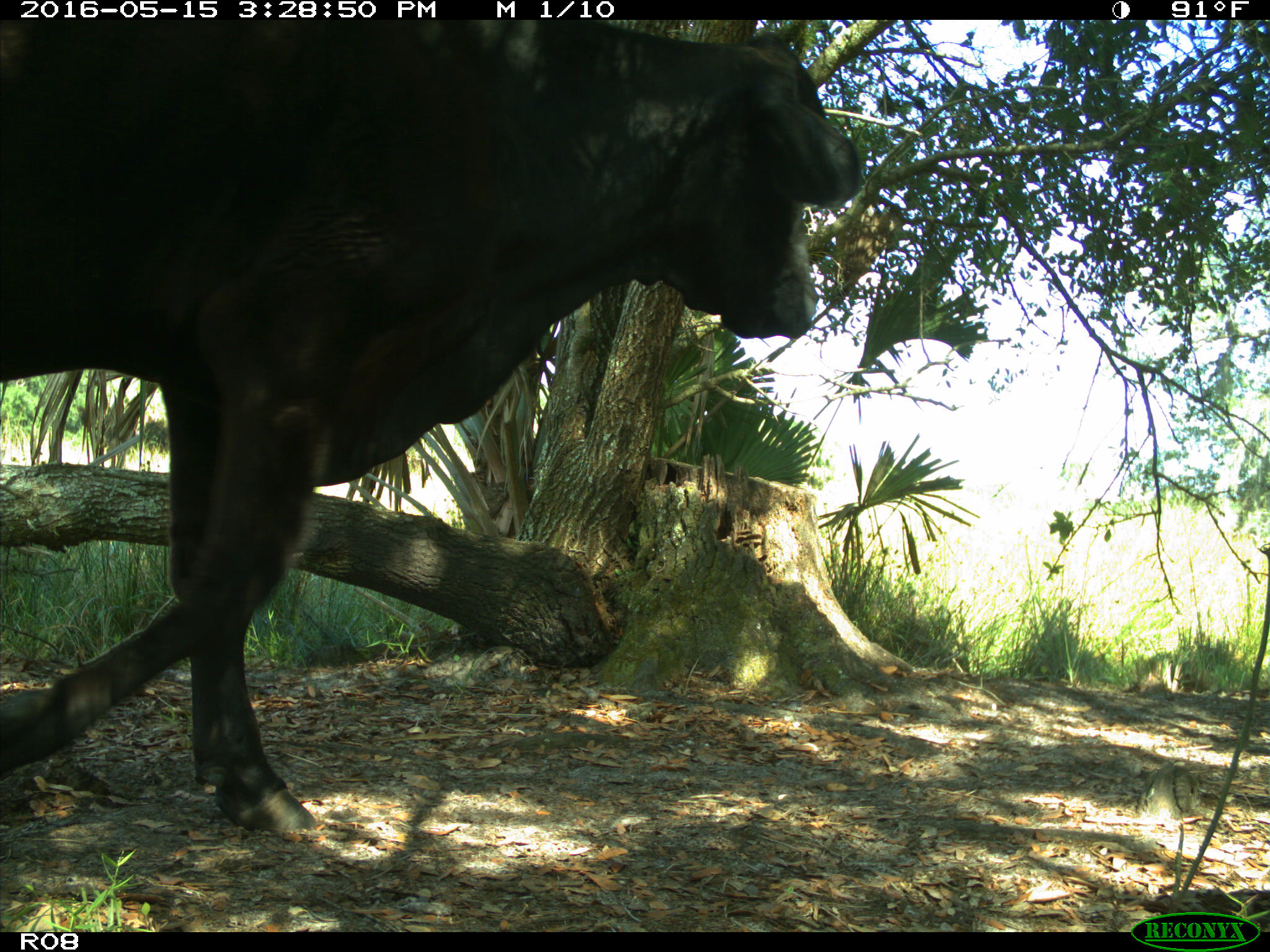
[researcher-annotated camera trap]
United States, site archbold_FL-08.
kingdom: Animalia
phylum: Chordata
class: Mammalia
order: Artiodactyla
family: Bovidae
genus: Bos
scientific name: Bos taurus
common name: domestic cow